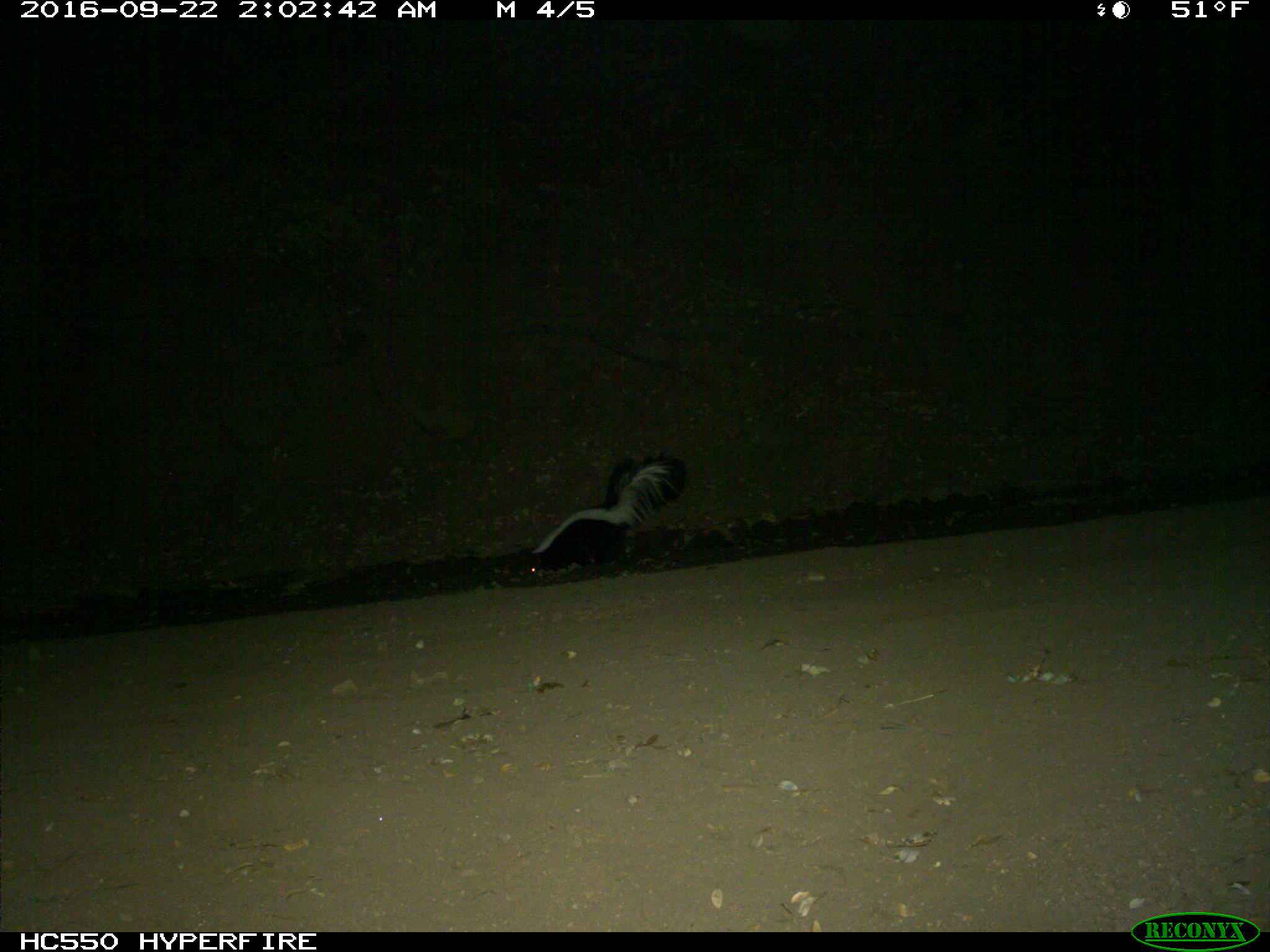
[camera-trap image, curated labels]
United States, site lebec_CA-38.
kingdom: Animalia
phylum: Chordata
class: Mammalia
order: Carnivora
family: Mephitidae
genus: Mephitis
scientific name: Mephitis mephitis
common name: striped skunk